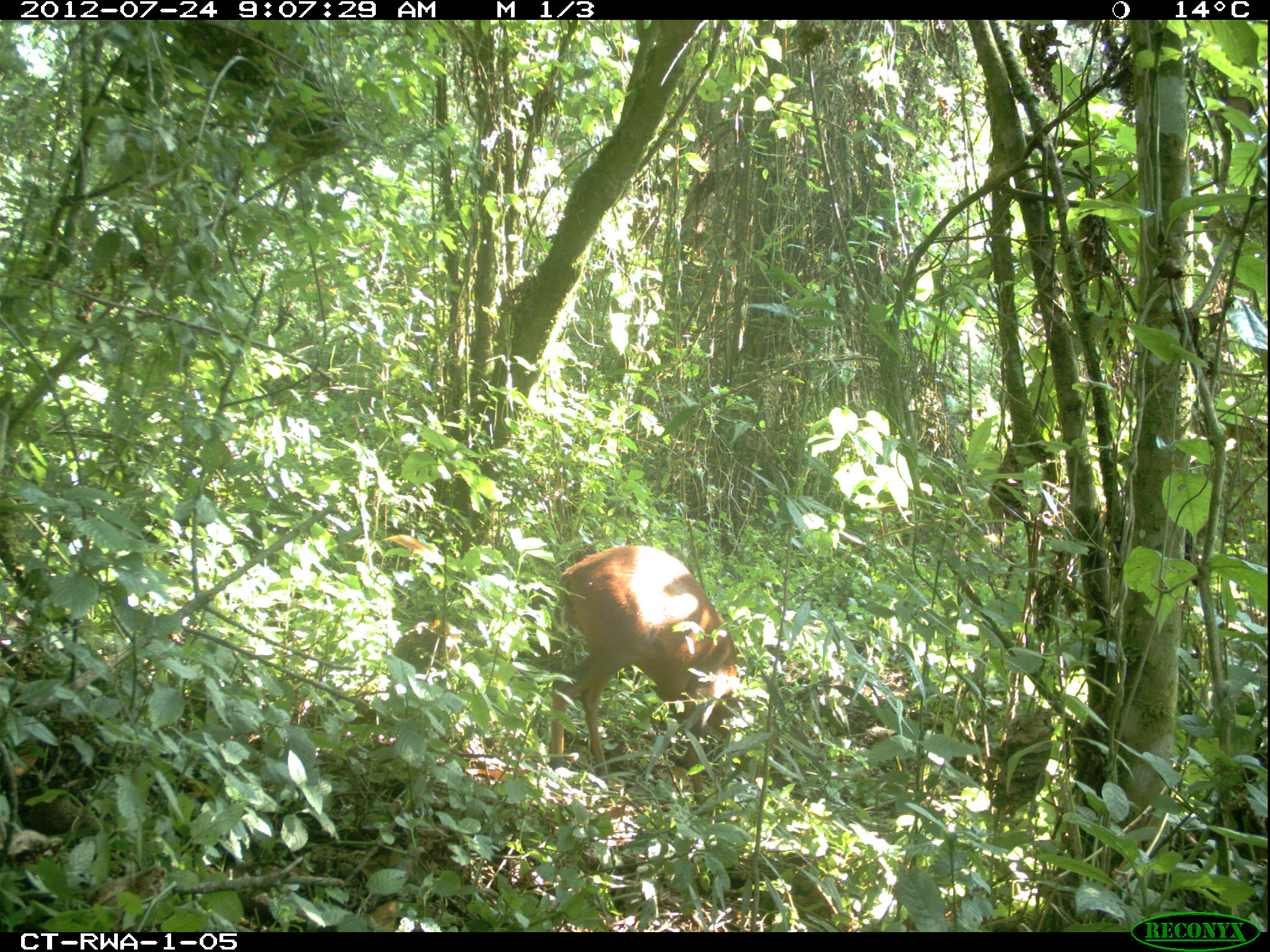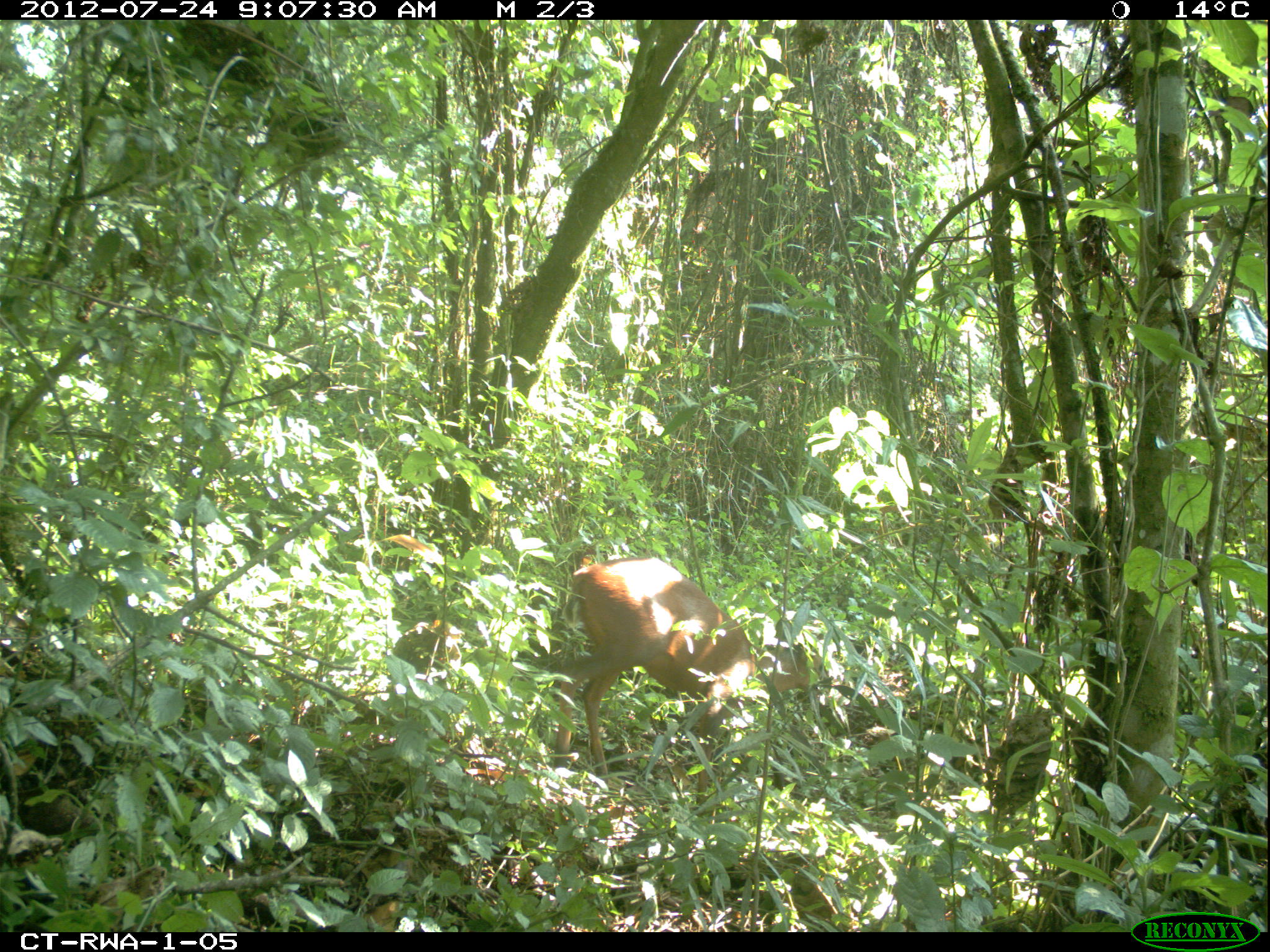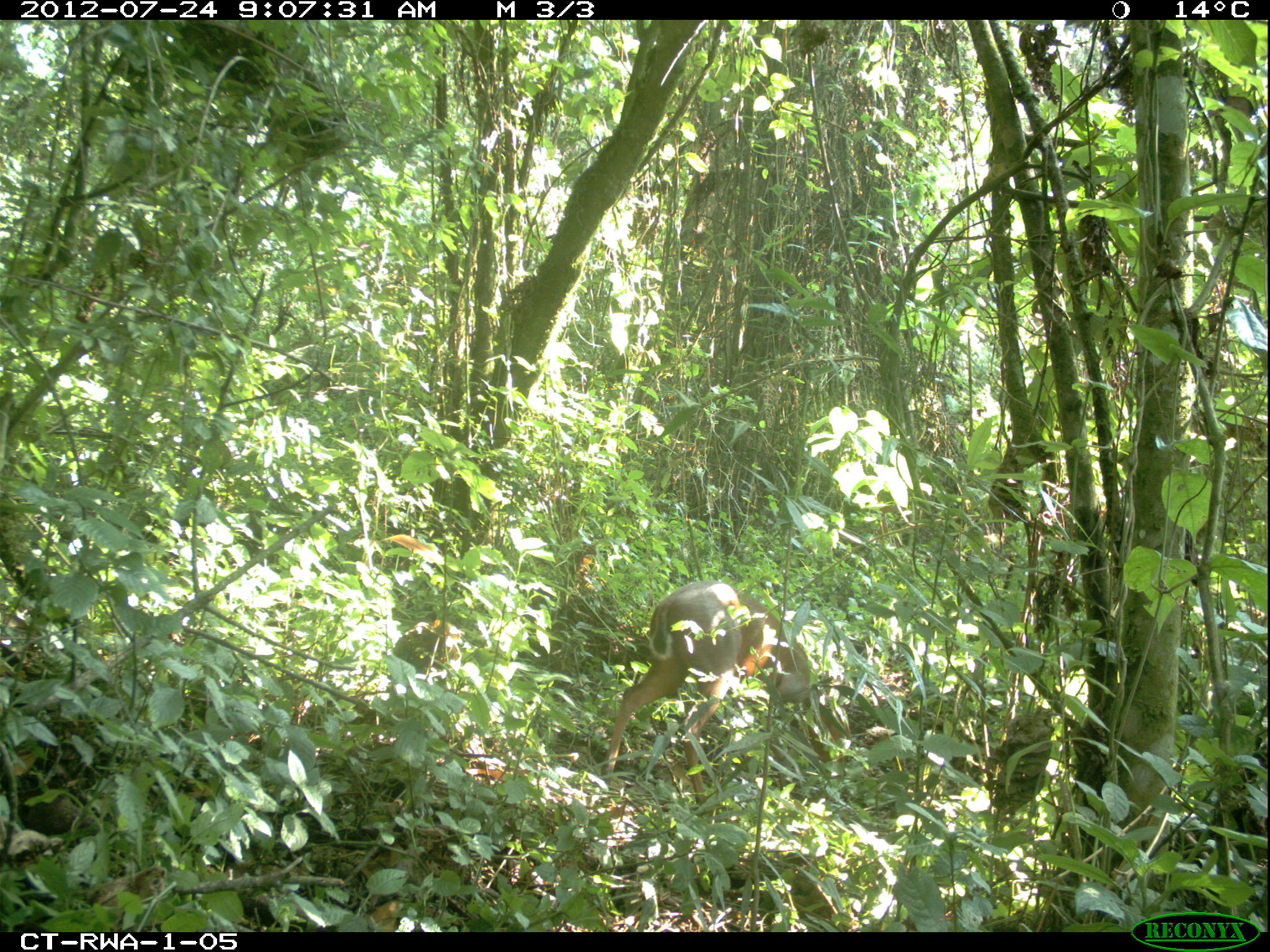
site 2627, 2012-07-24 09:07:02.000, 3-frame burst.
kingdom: Animalia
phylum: Chordata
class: Mammalia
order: Artiodactyla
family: Bovidae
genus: Cephalophus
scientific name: Cephalophus nigrifrons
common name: black-fronted duiker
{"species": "Cephalophus nigrifrons (black-fronted duiker)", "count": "1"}